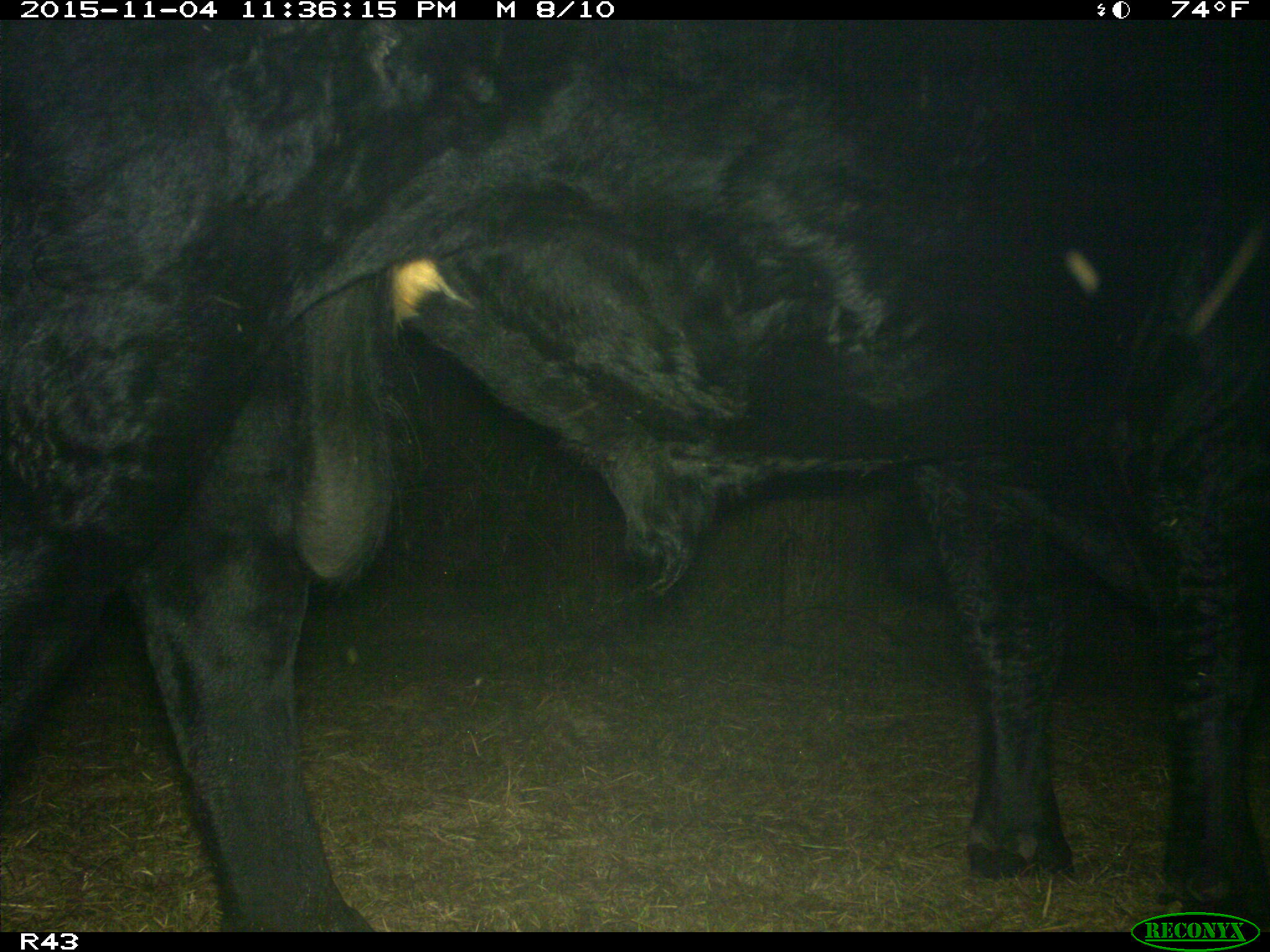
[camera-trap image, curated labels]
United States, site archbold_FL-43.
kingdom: Animalia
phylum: Chordata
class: Mammalia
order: Artiodactyla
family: Bovidae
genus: Bos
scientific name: Bos taurus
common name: domestic cow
Bos taurus (domestic cow).